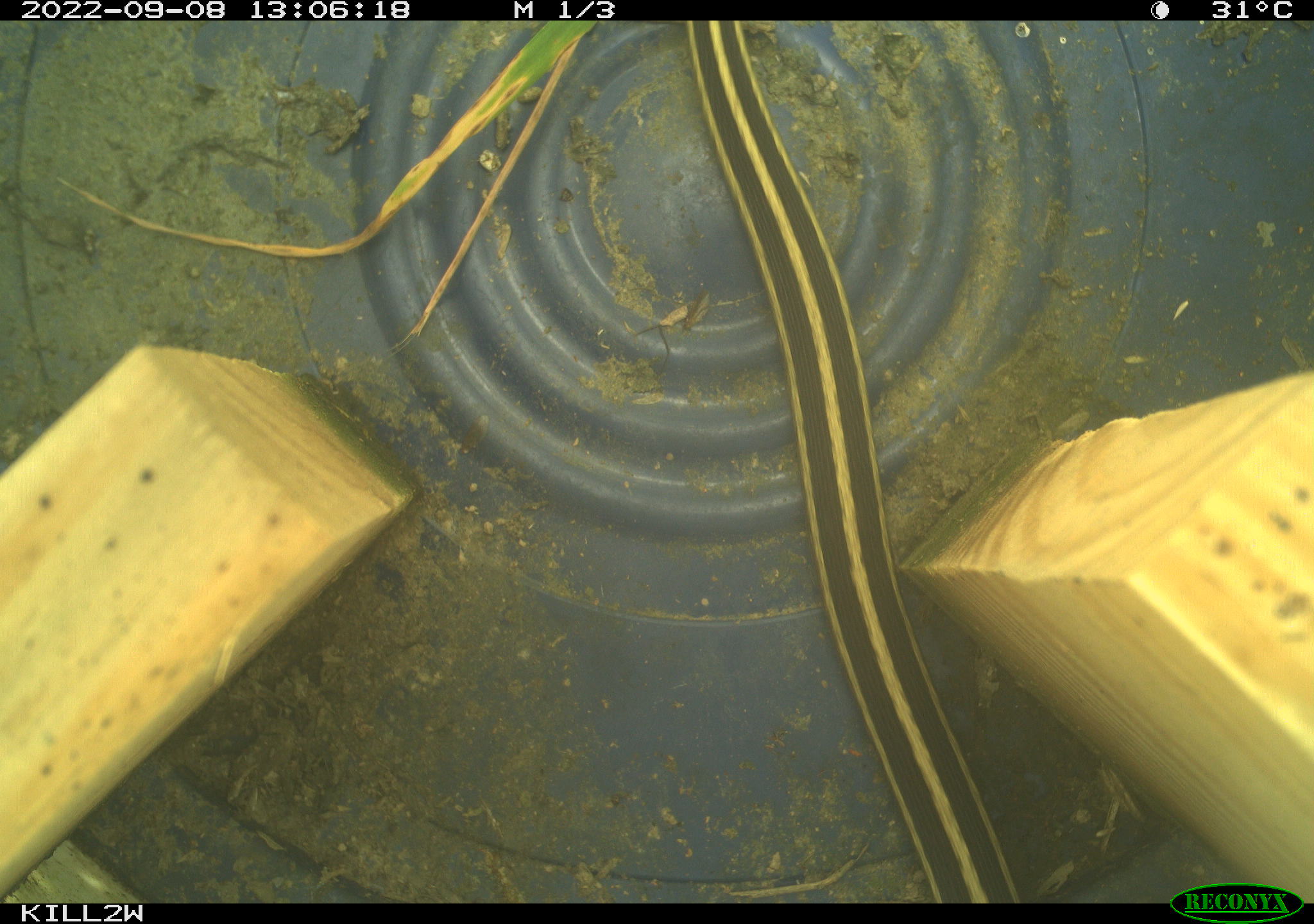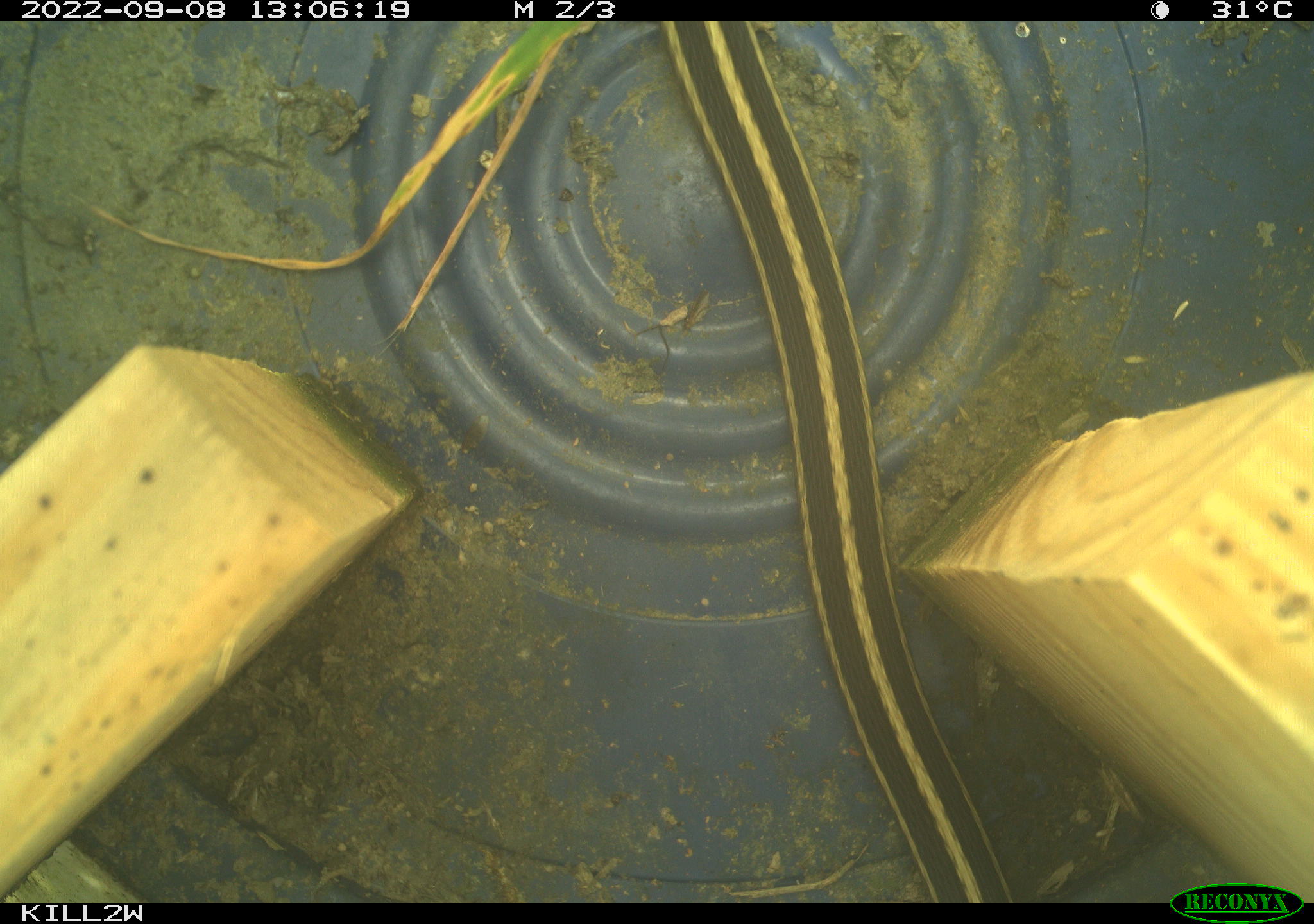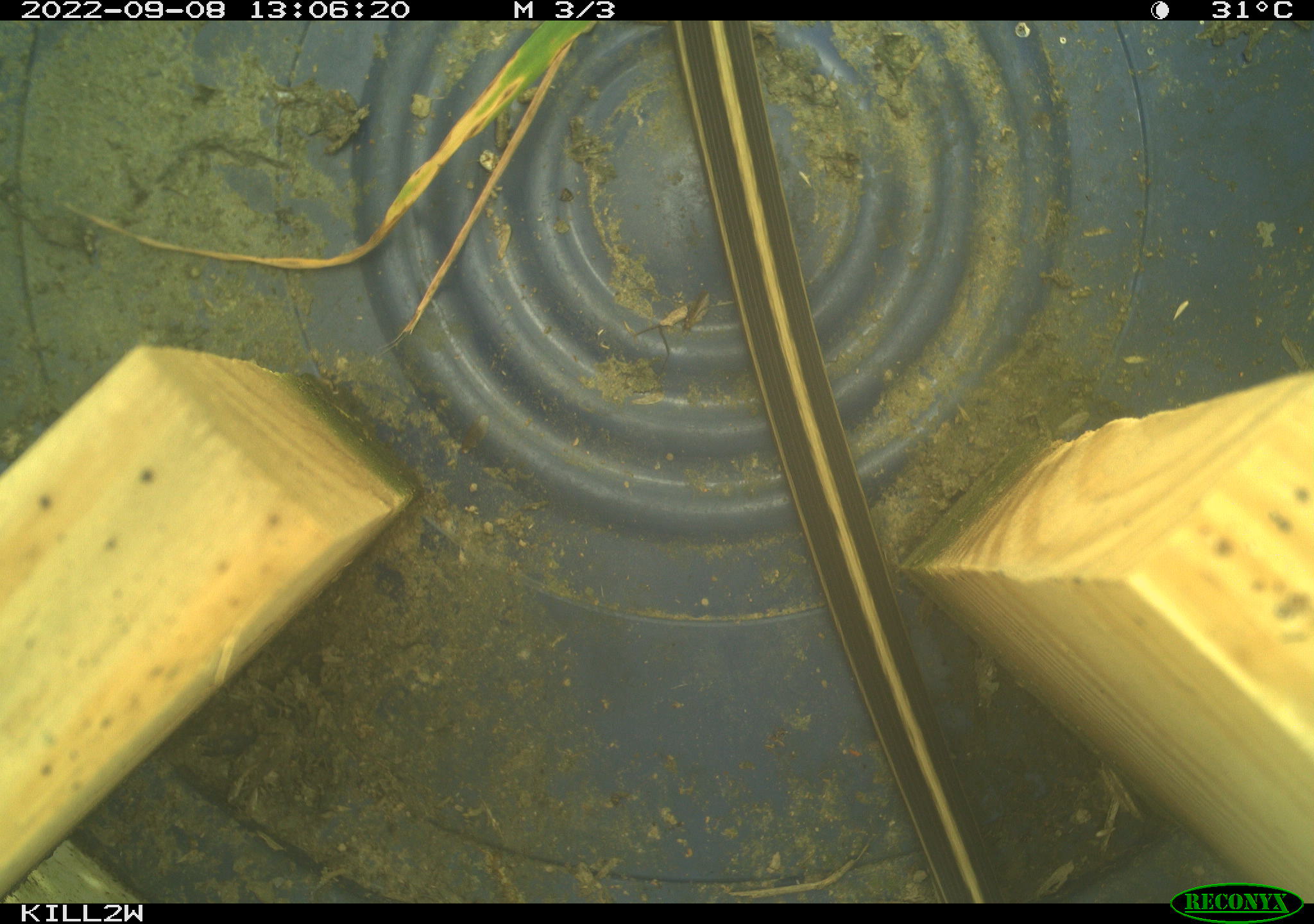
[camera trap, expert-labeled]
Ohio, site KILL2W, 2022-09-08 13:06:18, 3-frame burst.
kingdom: Animalia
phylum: Chordata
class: Reptilia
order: Squamata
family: Colubridae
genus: Thamnophis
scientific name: Thamnophis sirtalis sirtalis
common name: eastern gartersnake